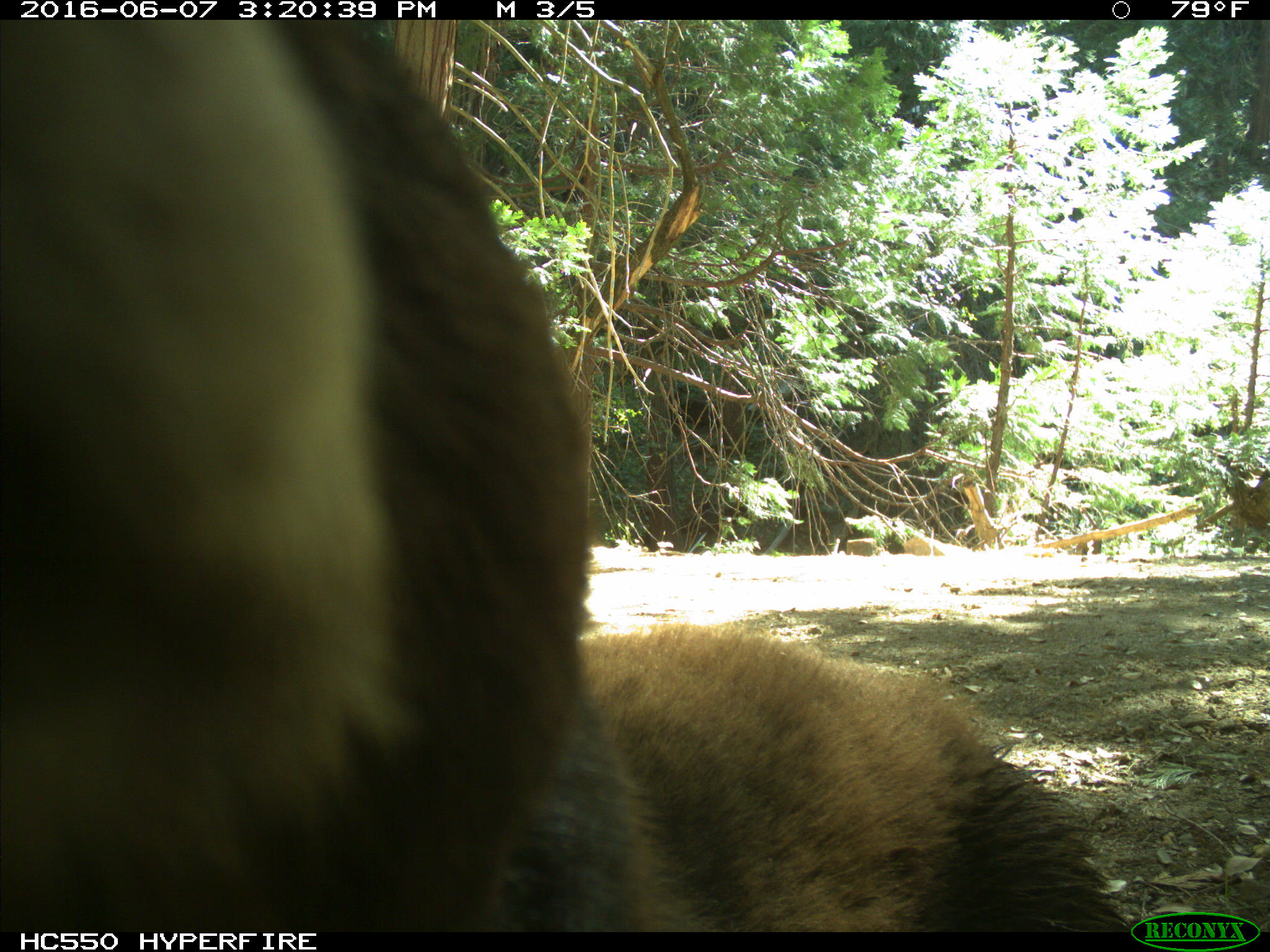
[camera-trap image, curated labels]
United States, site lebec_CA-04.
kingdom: Animalia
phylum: Chordata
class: Mammalia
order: Carnivora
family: Ursidae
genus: Ursus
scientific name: Ursus americanus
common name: american black bear